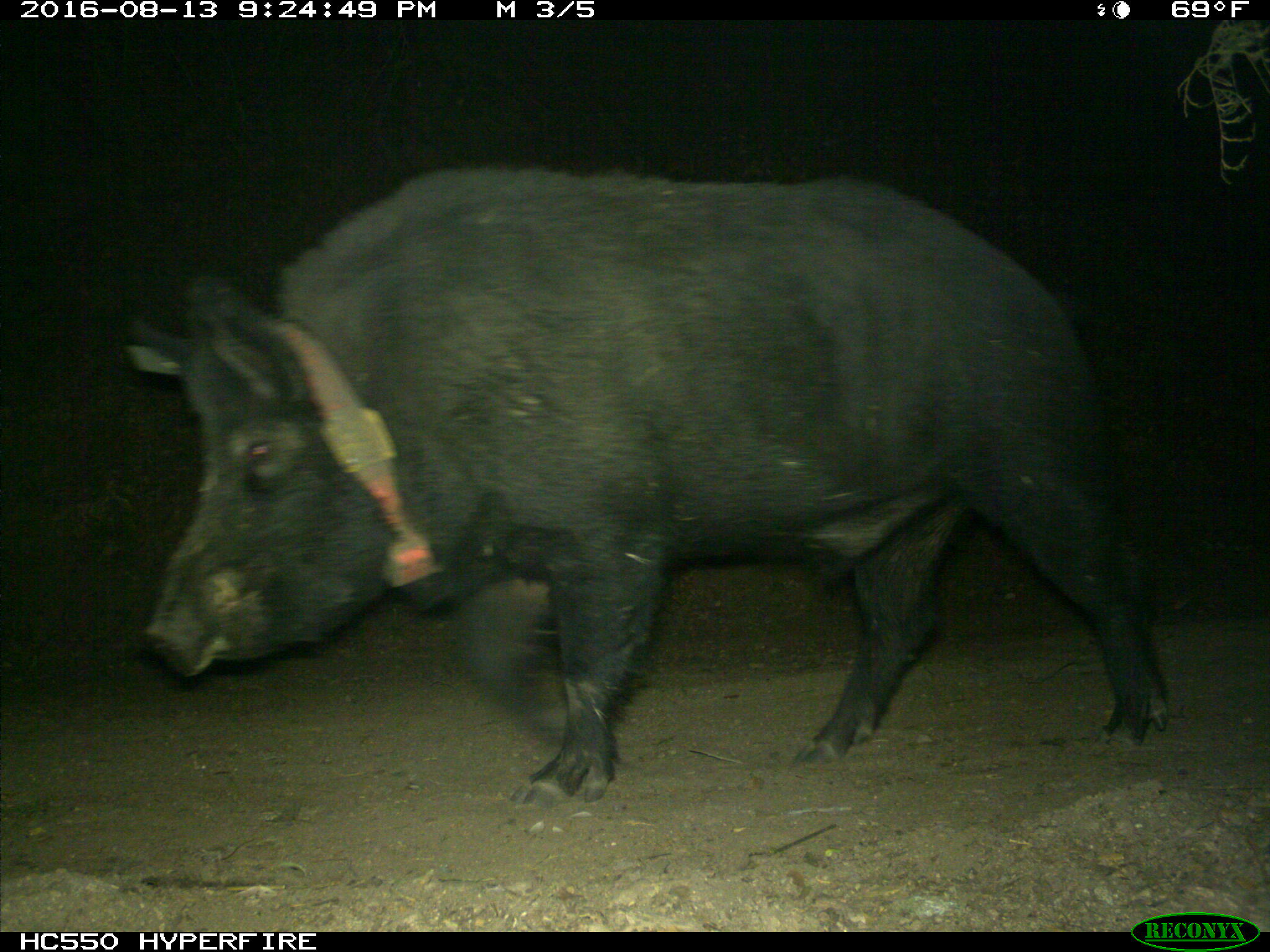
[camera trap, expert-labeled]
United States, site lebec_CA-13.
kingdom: Animalia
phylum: Chordata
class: Mammalia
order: Artiodactyla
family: Suidae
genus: Sus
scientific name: Sus scrofa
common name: wild boar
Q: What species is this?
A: Sus scrofa (wild boar).